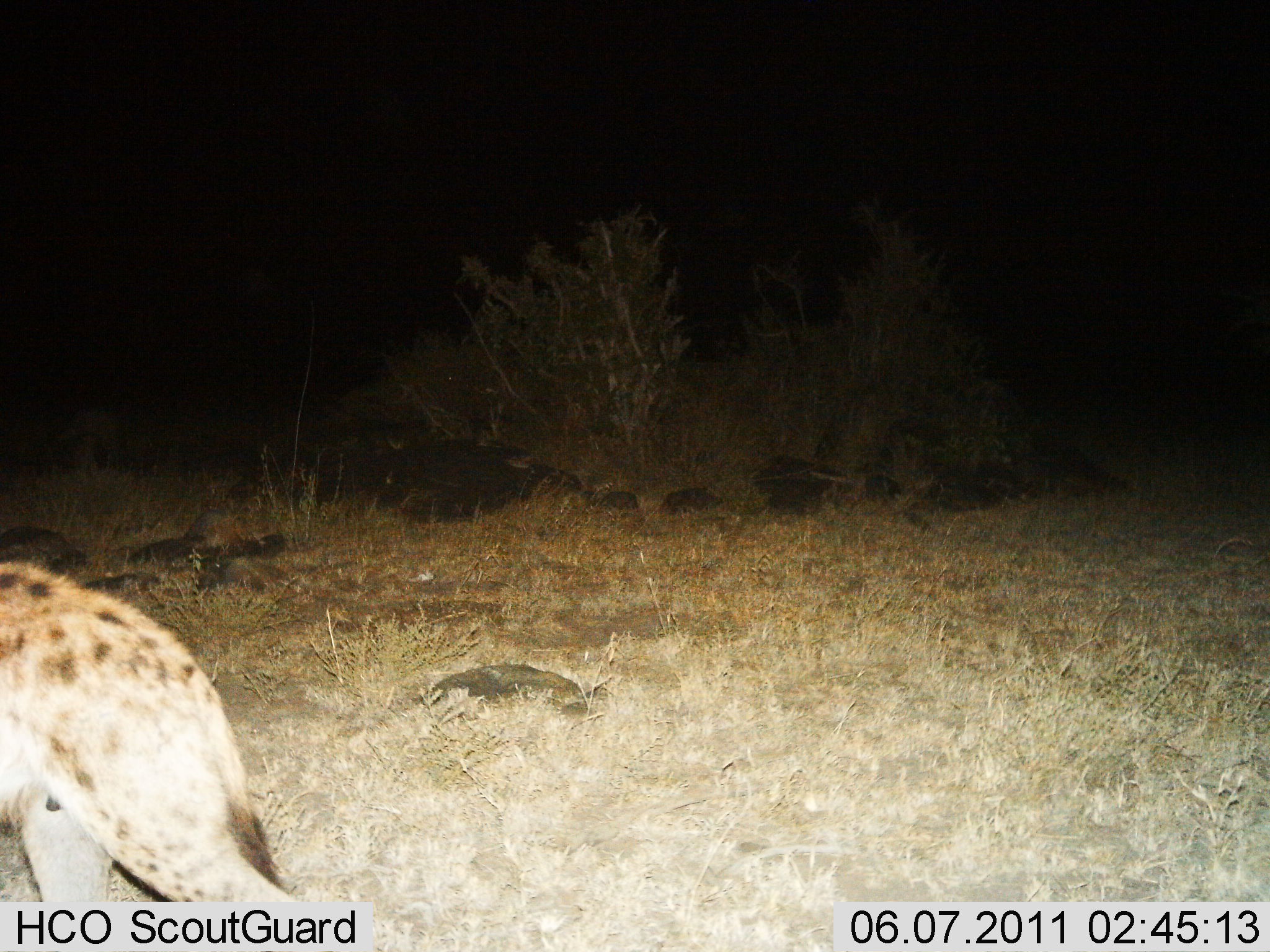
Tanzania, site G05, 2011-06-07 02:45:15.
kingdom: Animalia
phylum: Chordata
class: Mammalia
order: Carnivora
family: Hyaenidae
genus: Crocuta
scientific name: Crocuta crocuta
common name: spotted hyena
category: hyenaspotted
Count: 1.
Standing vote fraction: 20%.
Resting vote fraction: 0%.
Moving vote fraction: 80%.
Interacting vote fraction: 0%.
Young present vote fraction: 0%.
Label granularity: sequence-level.